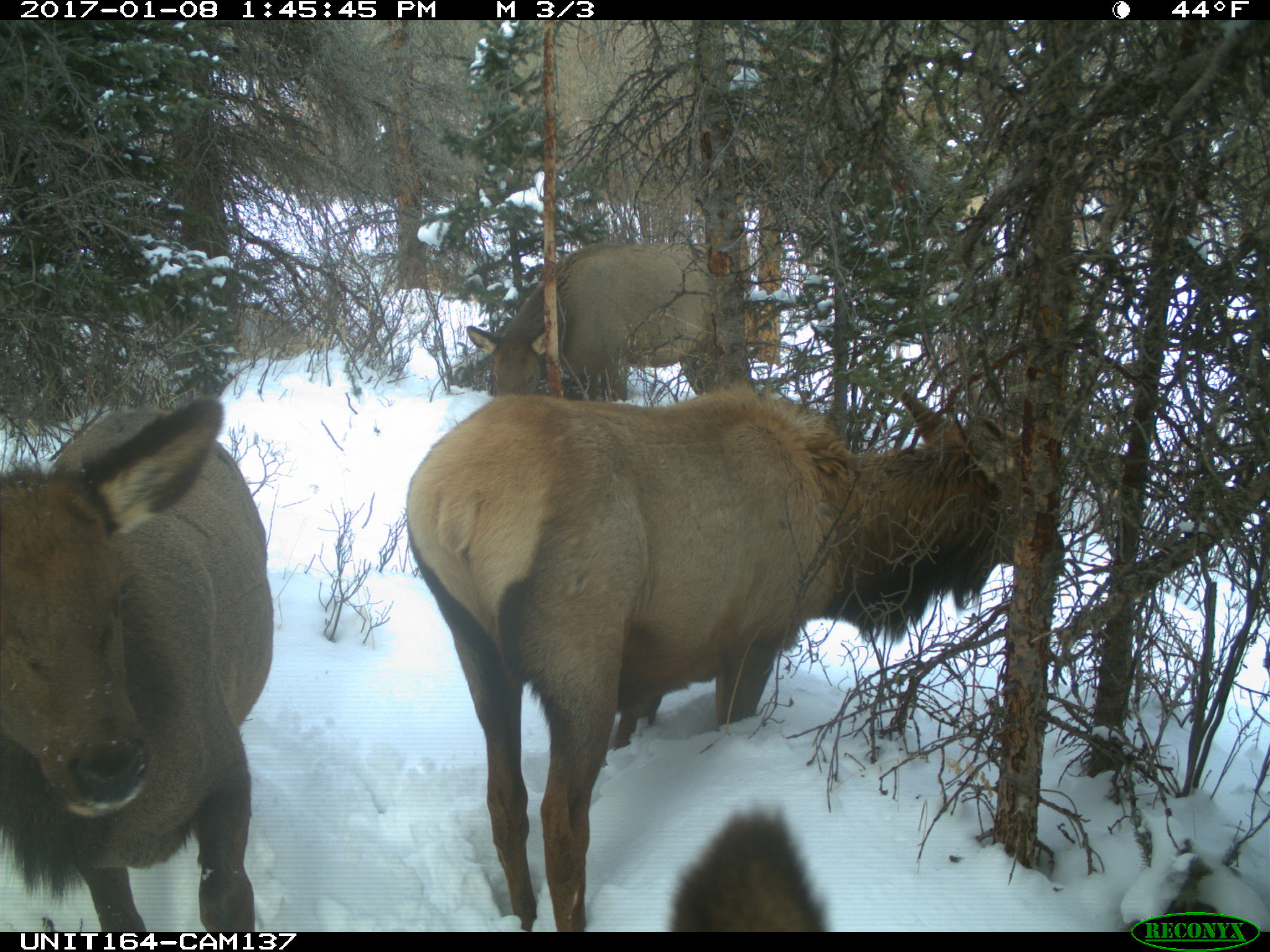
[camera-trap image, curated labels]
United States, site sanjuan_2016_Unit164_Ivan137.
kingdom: Animalia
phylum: Chordata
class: Mammalia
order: Artiodactyla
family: Cervidae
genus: Cervus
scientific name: Cervus elaphus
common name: red deer